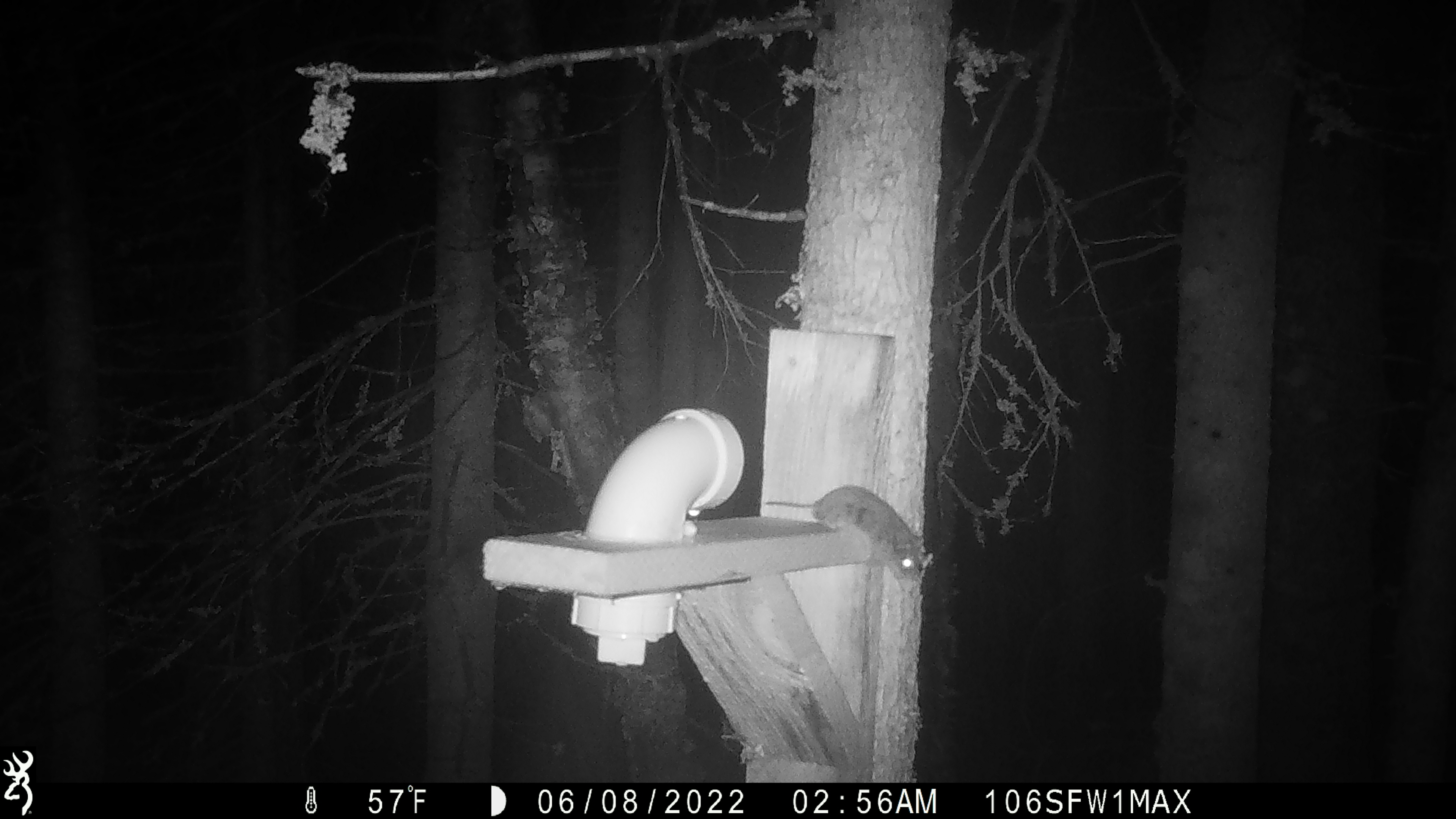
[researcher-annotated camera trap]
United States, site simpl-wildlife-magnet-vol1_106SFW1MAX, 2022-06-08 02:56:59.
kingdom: Animalia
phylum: Chordata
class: Mammalia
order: Rodentia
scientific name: Rodentia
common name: mouse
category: mouse sp.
Mouse sp. (mouse) (Rodentia).